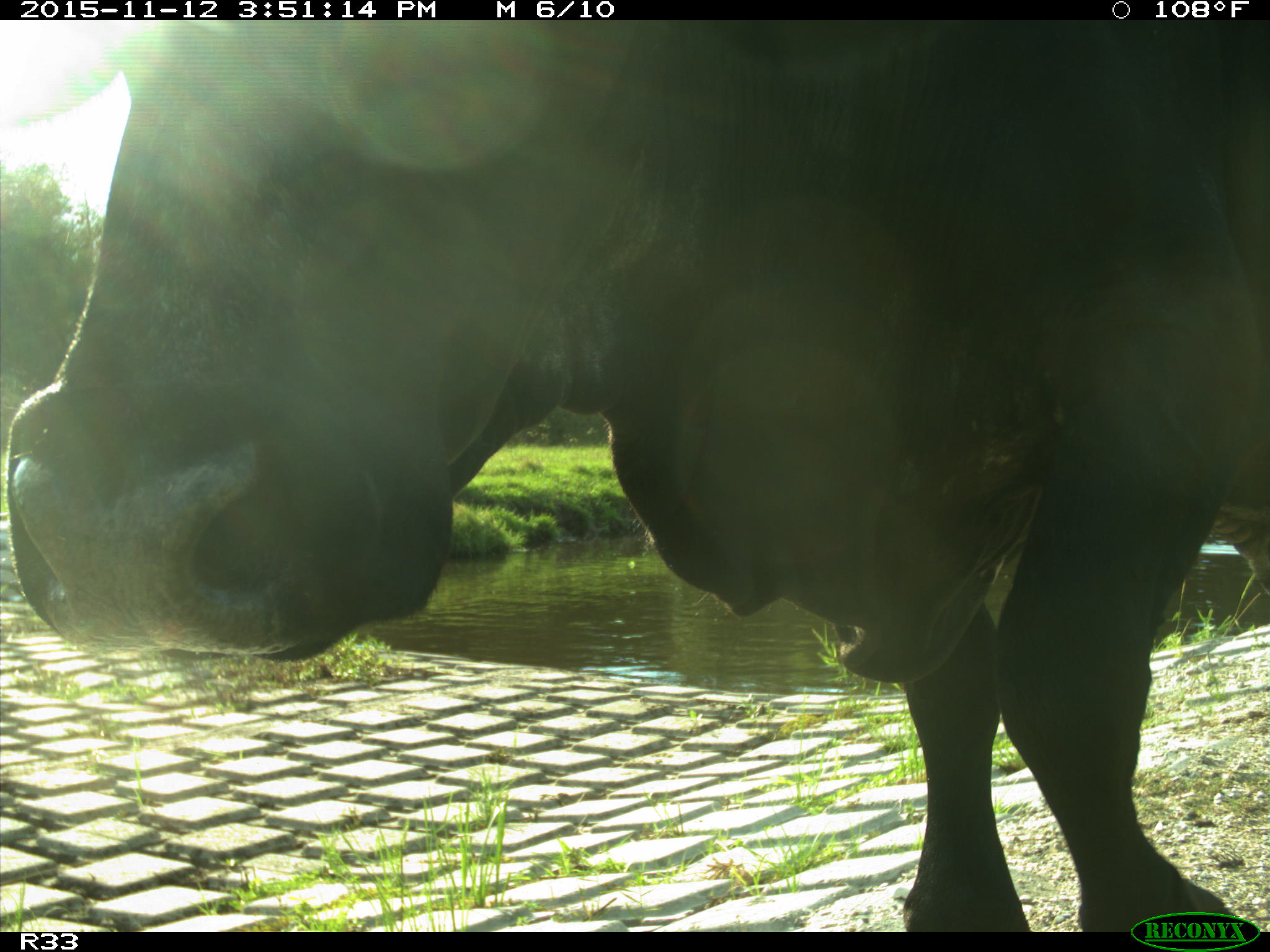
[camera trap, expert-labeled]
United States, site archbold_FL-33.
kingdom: Animalia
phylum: Chordata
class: Mammalia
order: Artiodactyla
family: Bovidae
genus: Bos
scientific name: Bos taurus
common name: domestic cow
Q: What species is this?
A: Bos taurus (domestic cow).